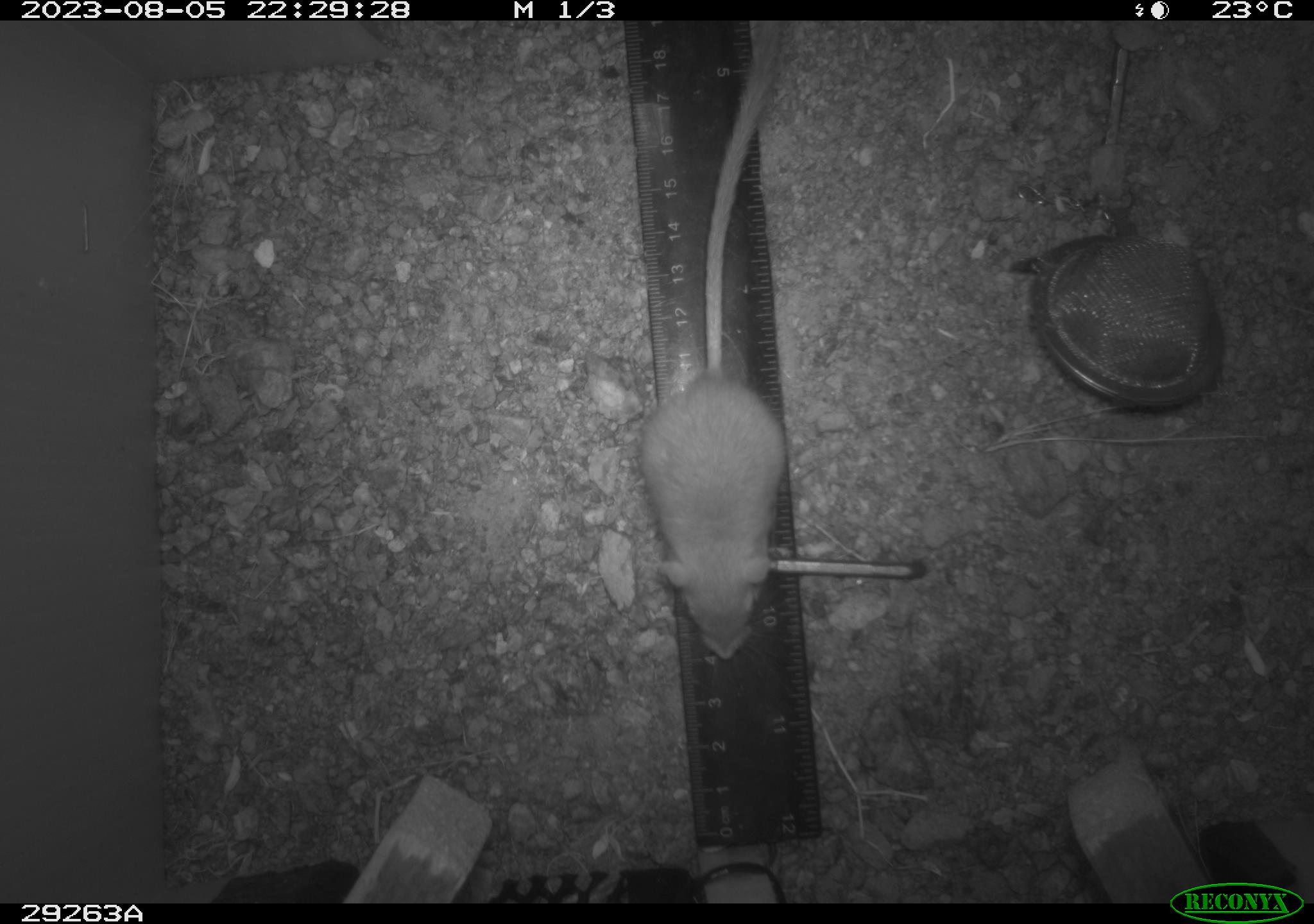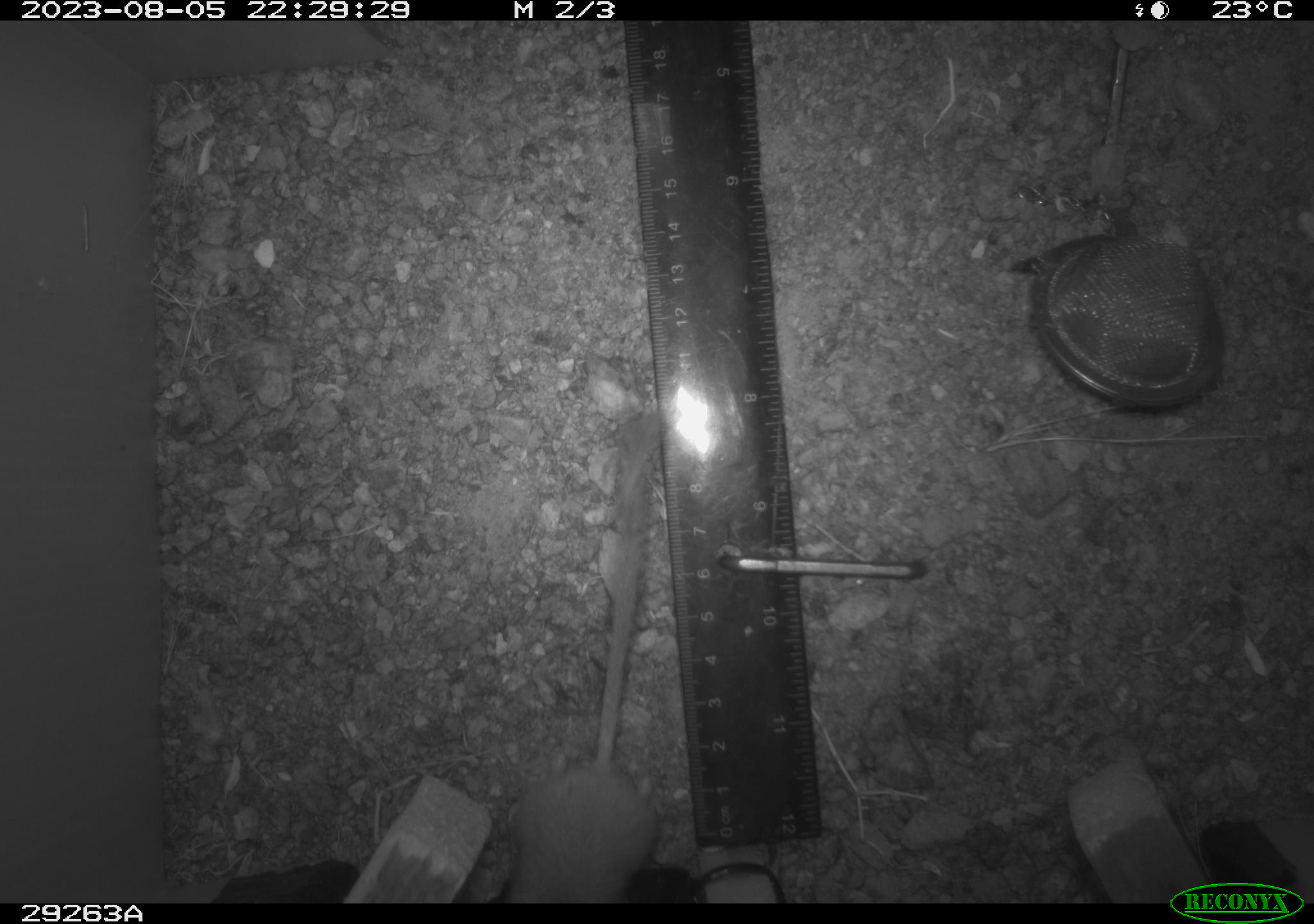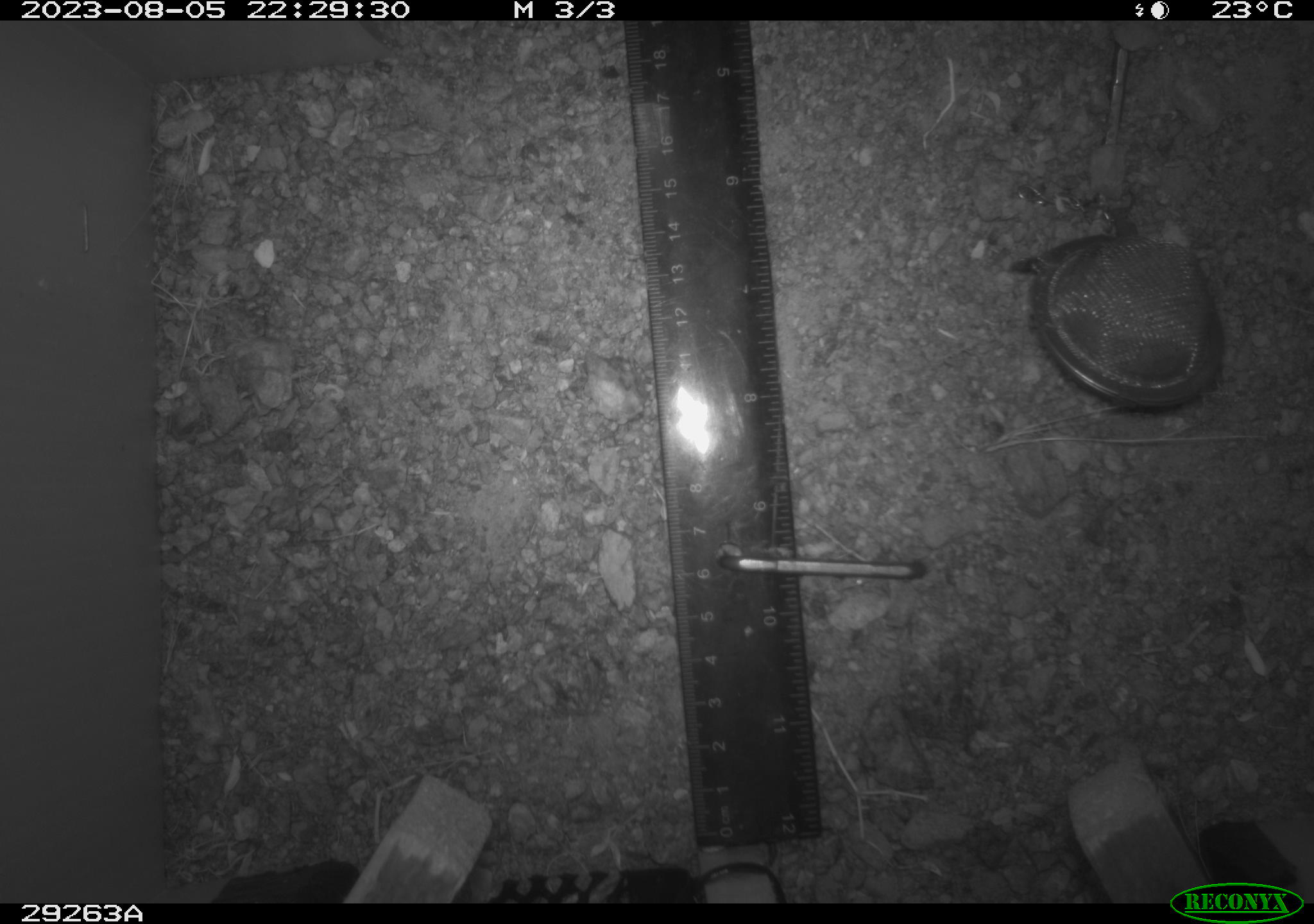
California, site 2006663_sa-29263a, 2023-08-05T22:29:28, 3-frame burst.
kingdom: Animalia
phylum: Chordata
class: Mammalia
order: Rodentia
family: Heteromyidae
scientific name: Heteromyidae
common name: kangaroo rats and pocket mice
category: heteromyidae family